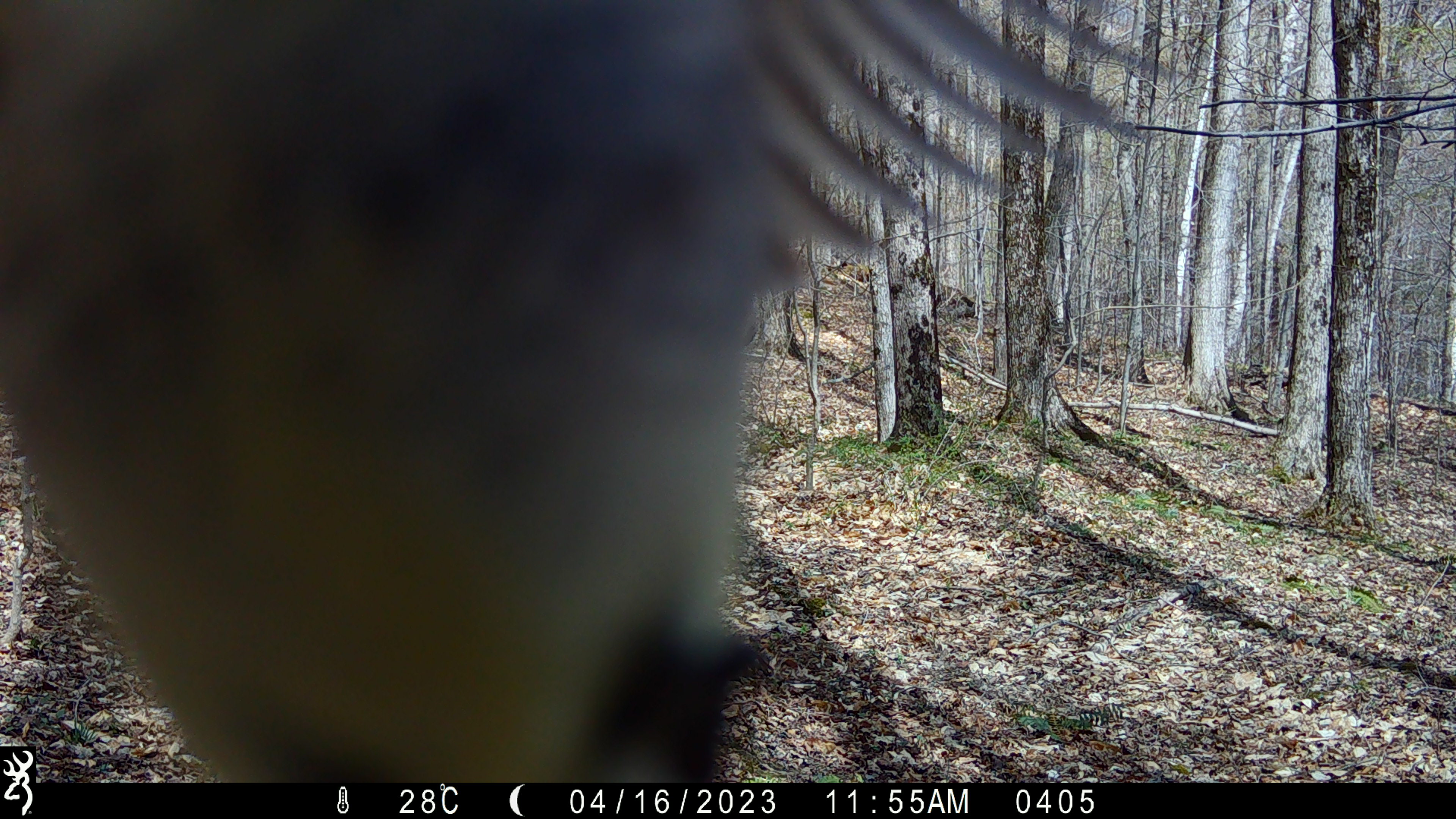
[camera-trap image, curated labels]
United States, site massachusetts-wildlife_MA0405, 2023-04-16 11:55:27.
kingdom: Animalia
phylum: Chordata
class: Aves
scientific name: Aves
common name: bird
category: bird sp.